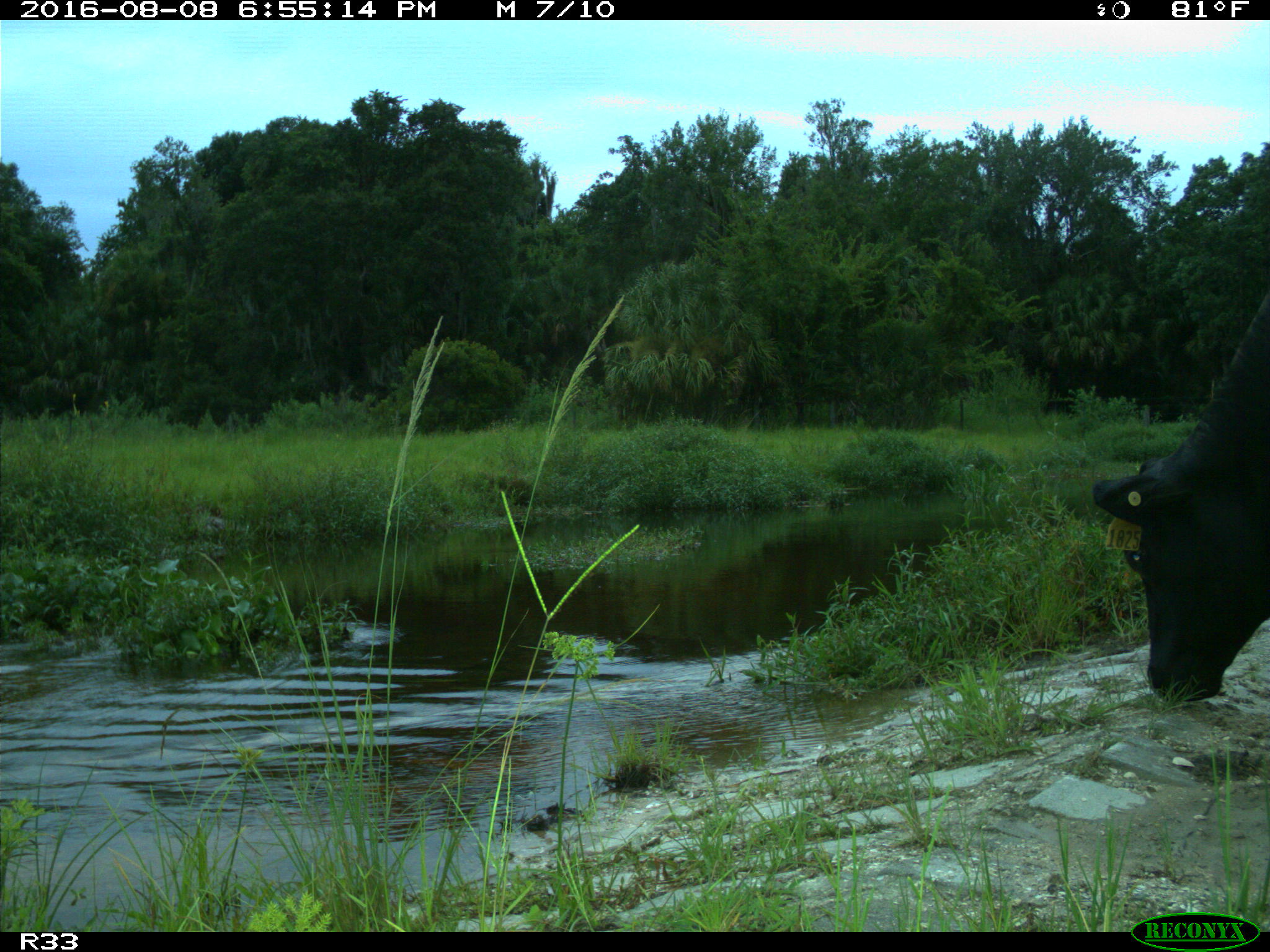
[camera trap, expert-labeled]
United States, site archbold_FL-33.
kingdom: Animalia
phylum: Chordata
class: Mammalia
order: Artiodactyla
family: Bovidae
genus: Bos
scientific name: Bos taurus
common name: domestic cow